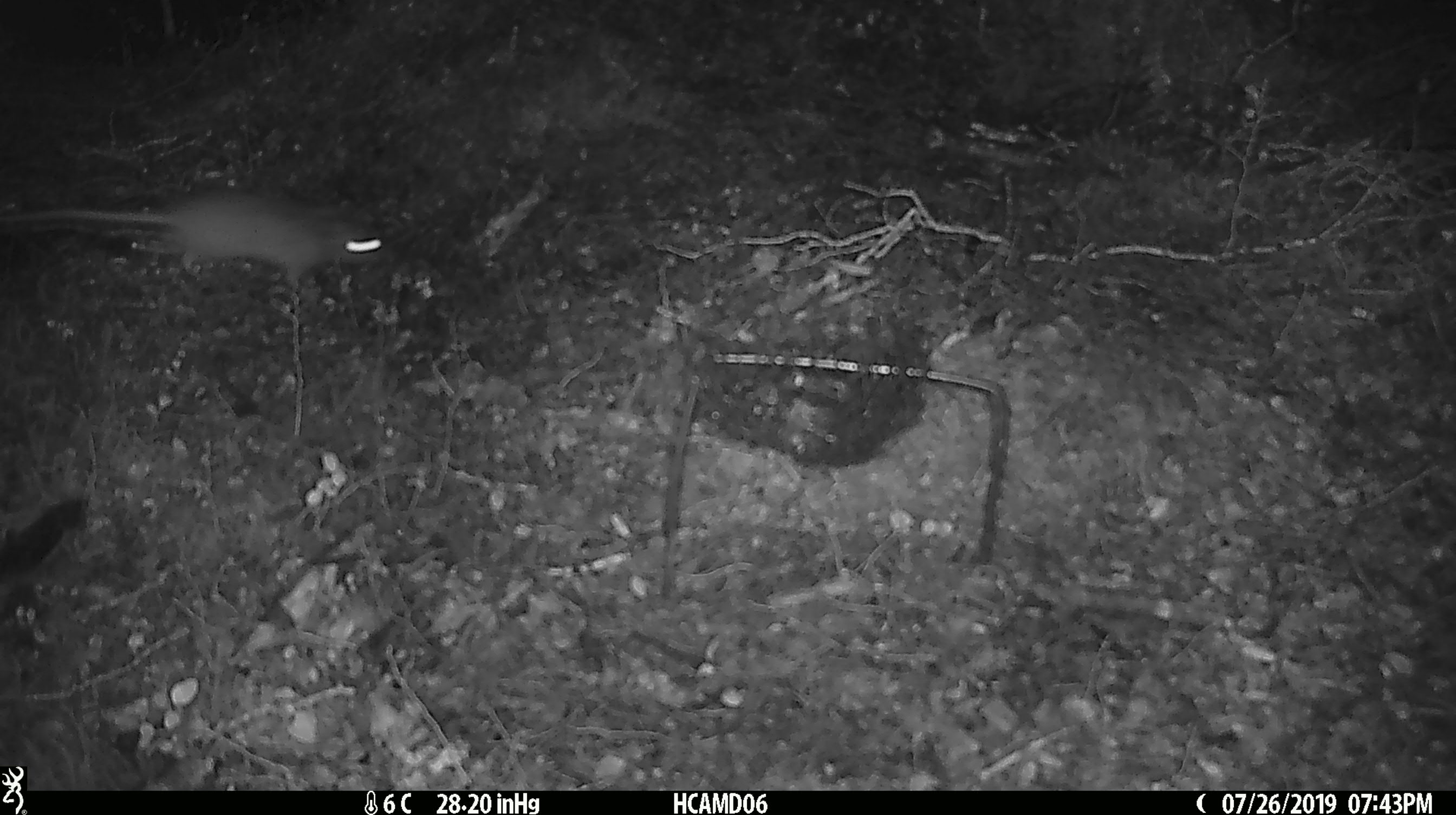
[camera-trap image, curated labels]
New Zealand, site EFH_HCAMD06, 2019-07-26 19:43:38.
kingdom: Animalia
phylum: Chordata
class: Mammalia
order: Rodentia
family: Muridae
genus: Rattus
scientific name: Rattus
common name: rat